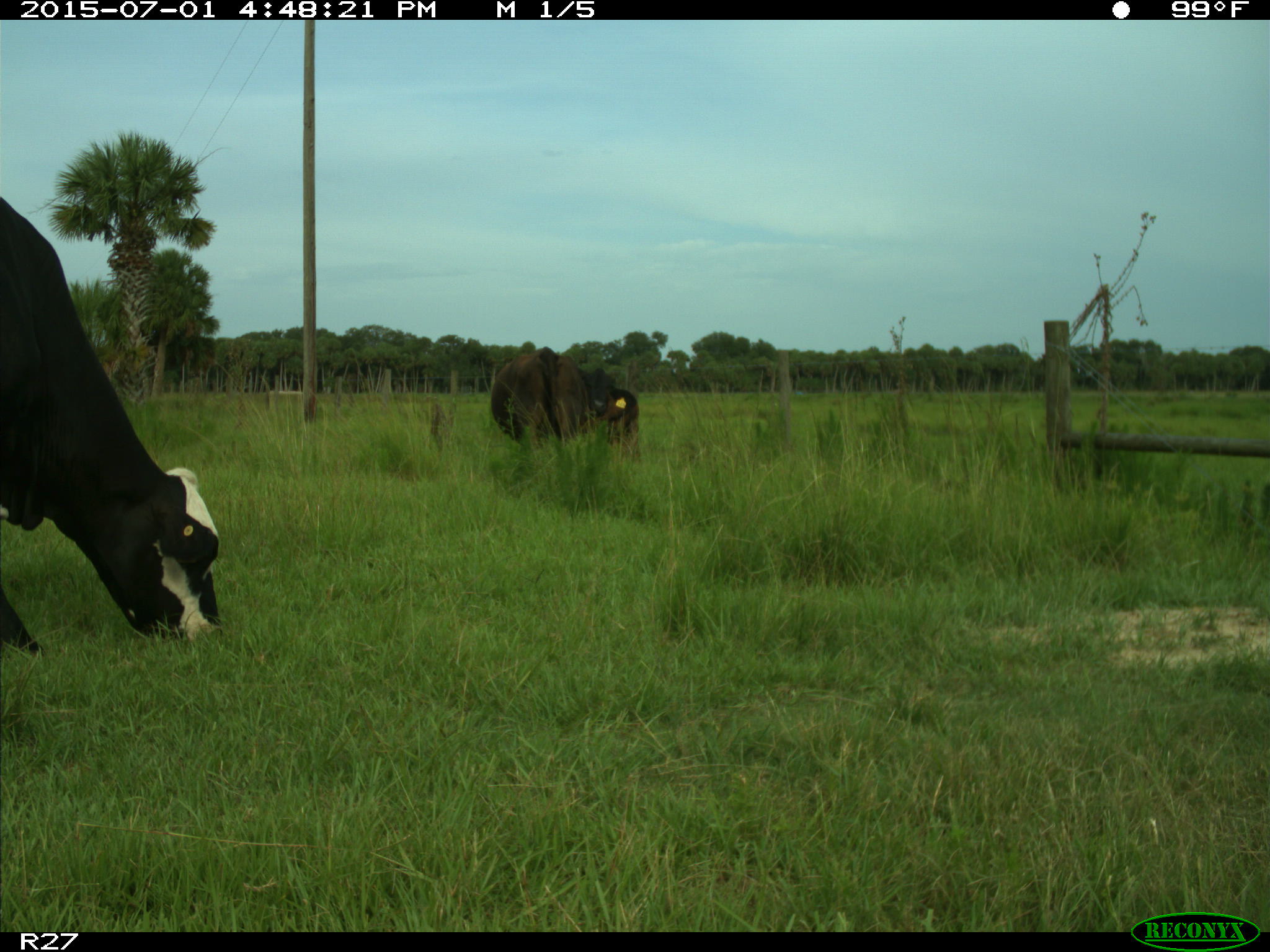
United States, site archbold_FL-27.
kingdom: Animalia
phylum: Chordata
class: Mammalia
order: Artiodactyla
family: Bovidae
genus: Bos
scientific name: Bos taurus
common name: domestic cow